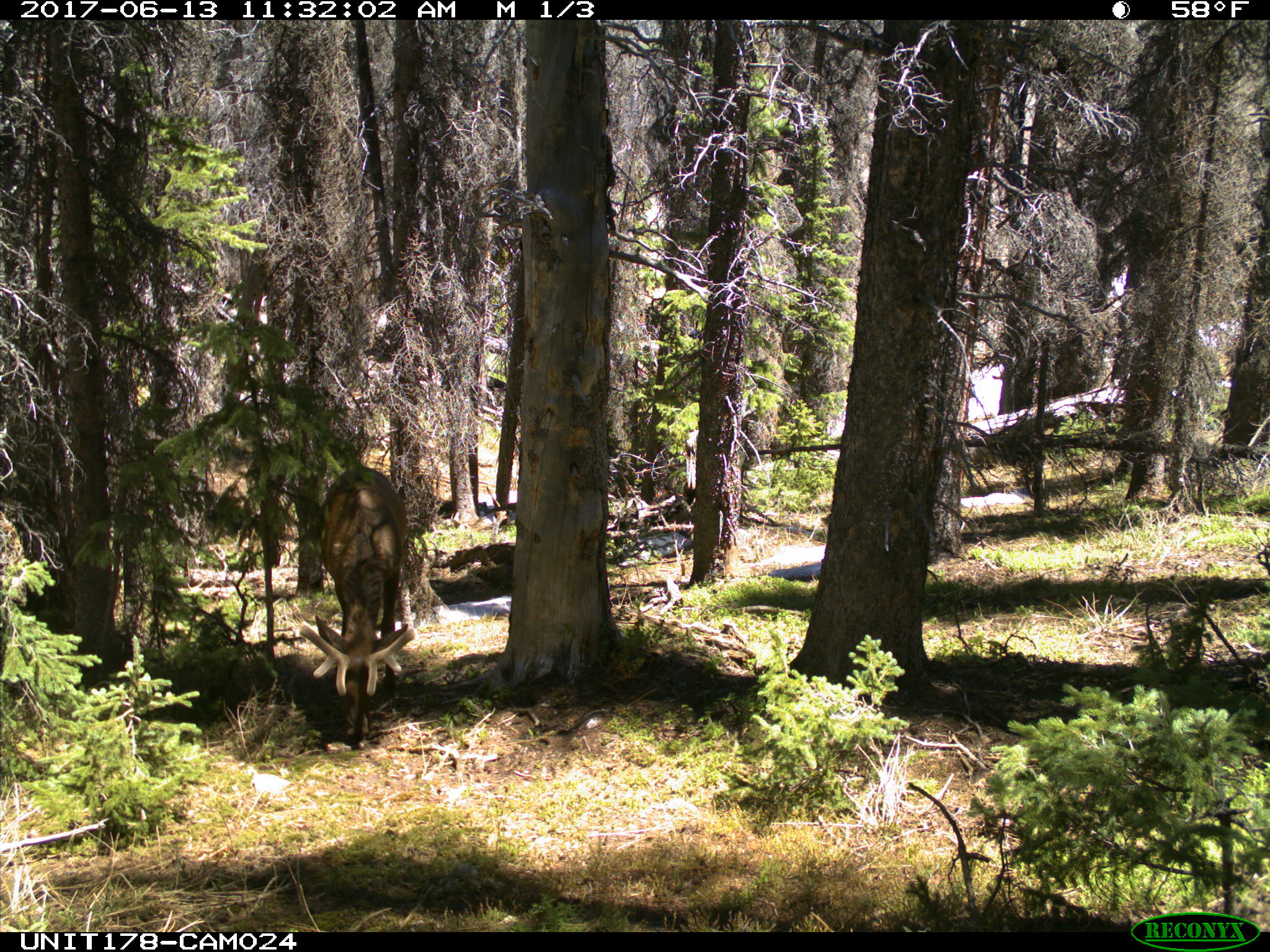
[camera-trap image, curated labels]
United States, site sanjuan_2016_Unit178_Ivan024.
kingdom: Animalia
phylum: Chordata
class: Mammalia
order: Artiodactyla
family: Cervidae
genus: Cervus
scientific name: Cervus elaphus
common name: red deer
Cervus elaphus (red deer).